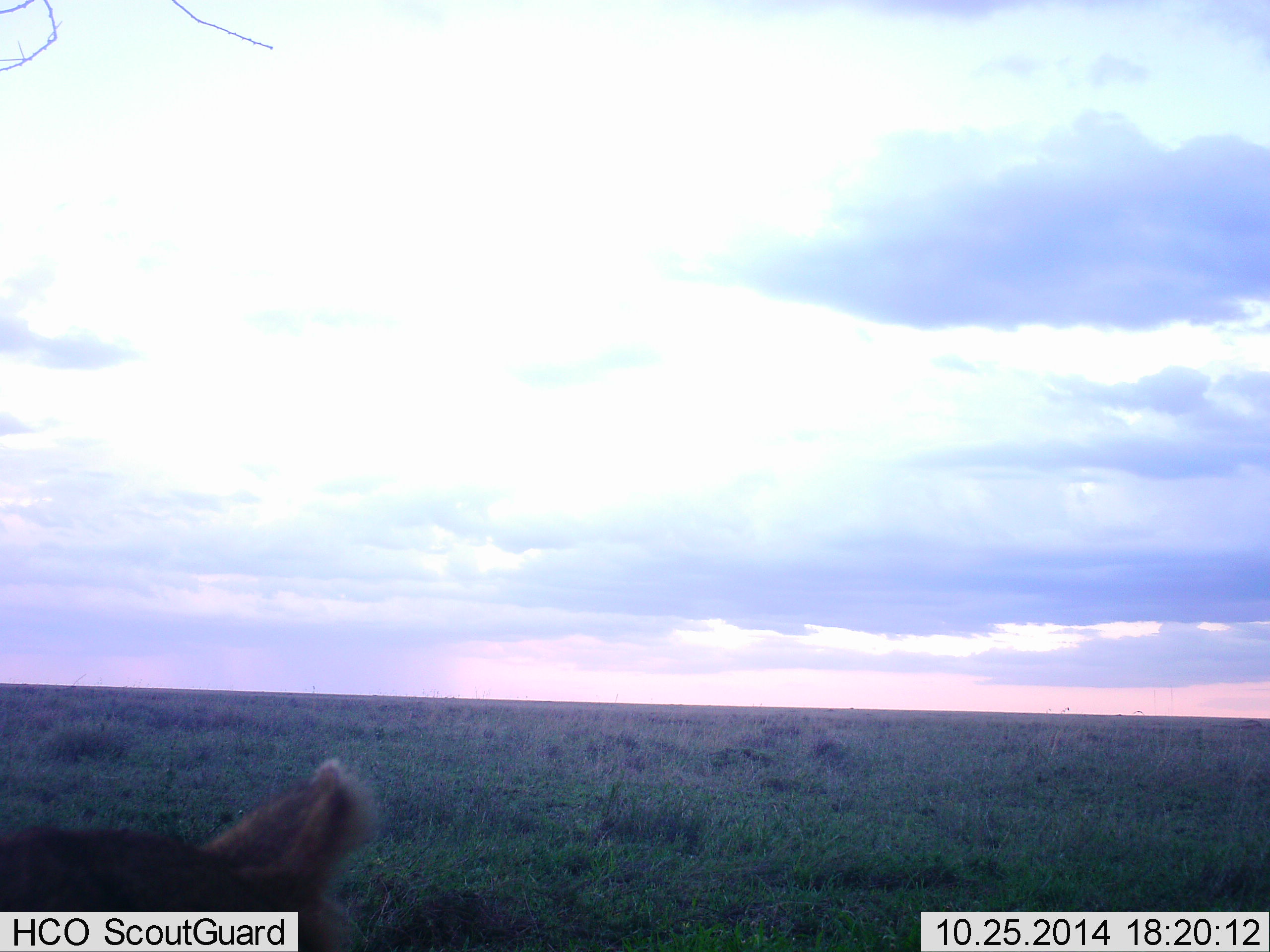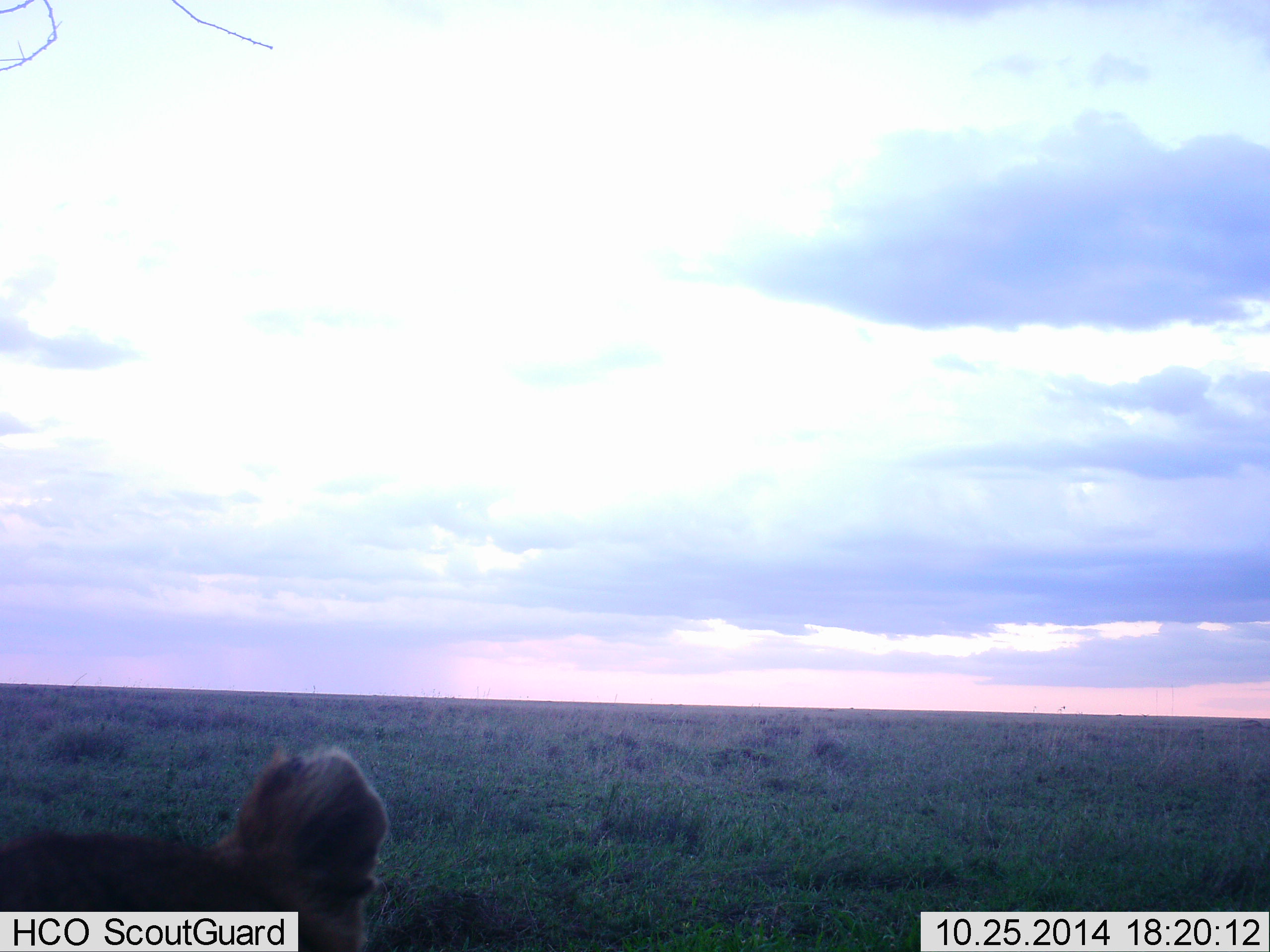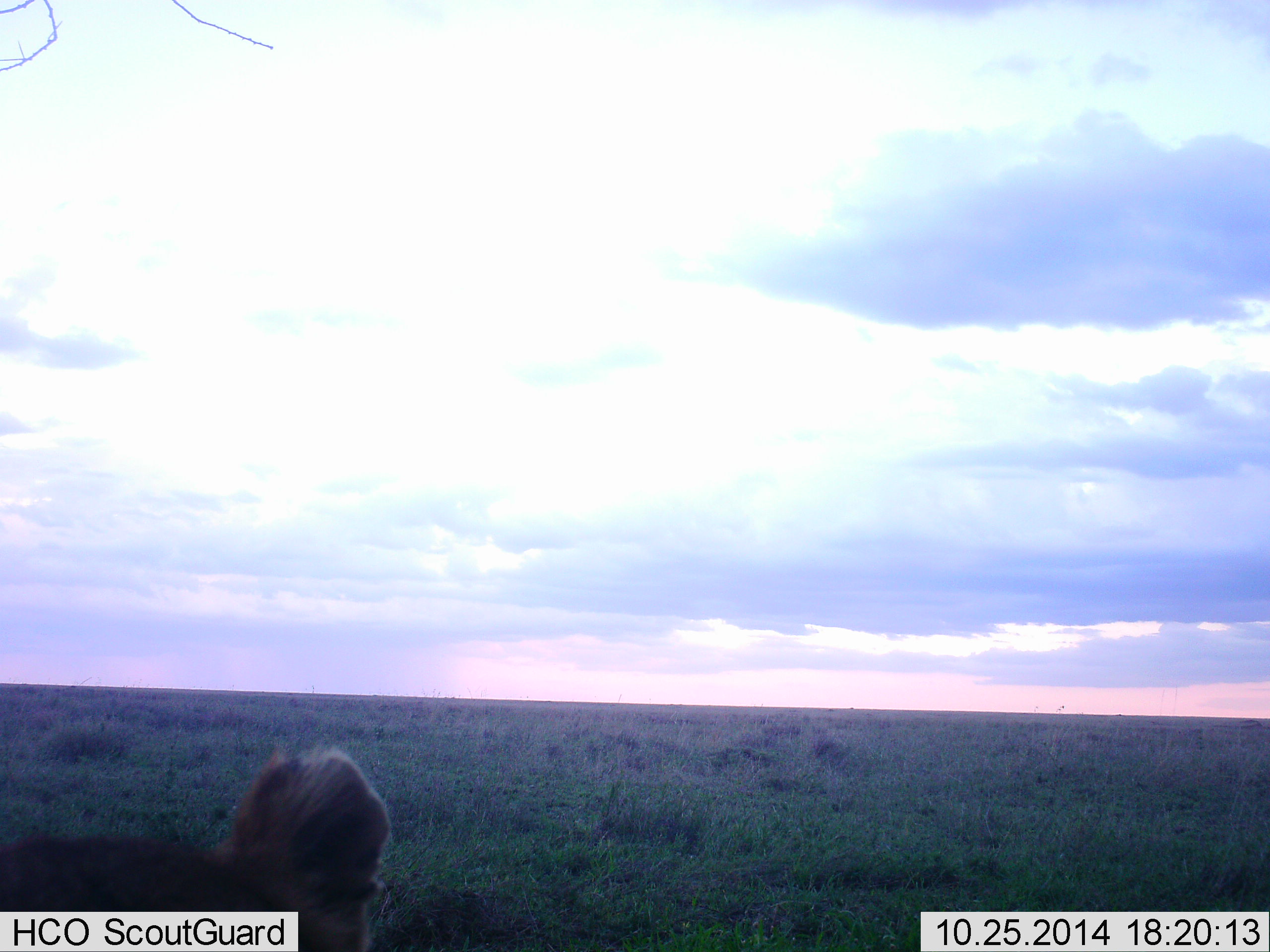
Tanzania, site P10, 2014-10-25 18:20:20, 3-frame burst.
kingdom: Animalia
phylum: Chordata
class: Mammalia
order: Carnivora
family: Felidae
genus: Panthera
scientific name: Panthera leo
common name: lion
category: lionfemale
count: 1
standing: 0%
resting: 90%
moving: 10%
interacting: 0%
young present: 0%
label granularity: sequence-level